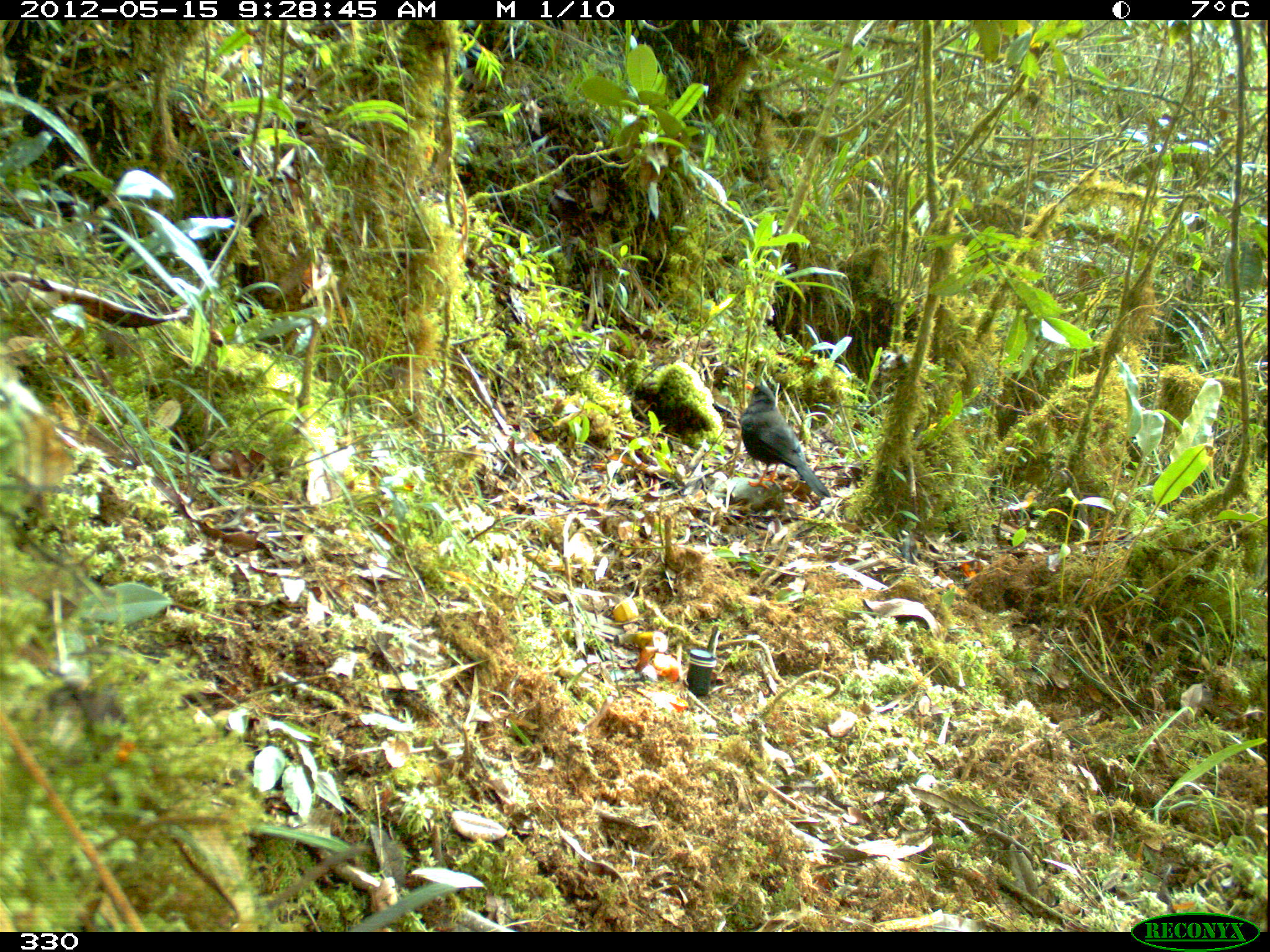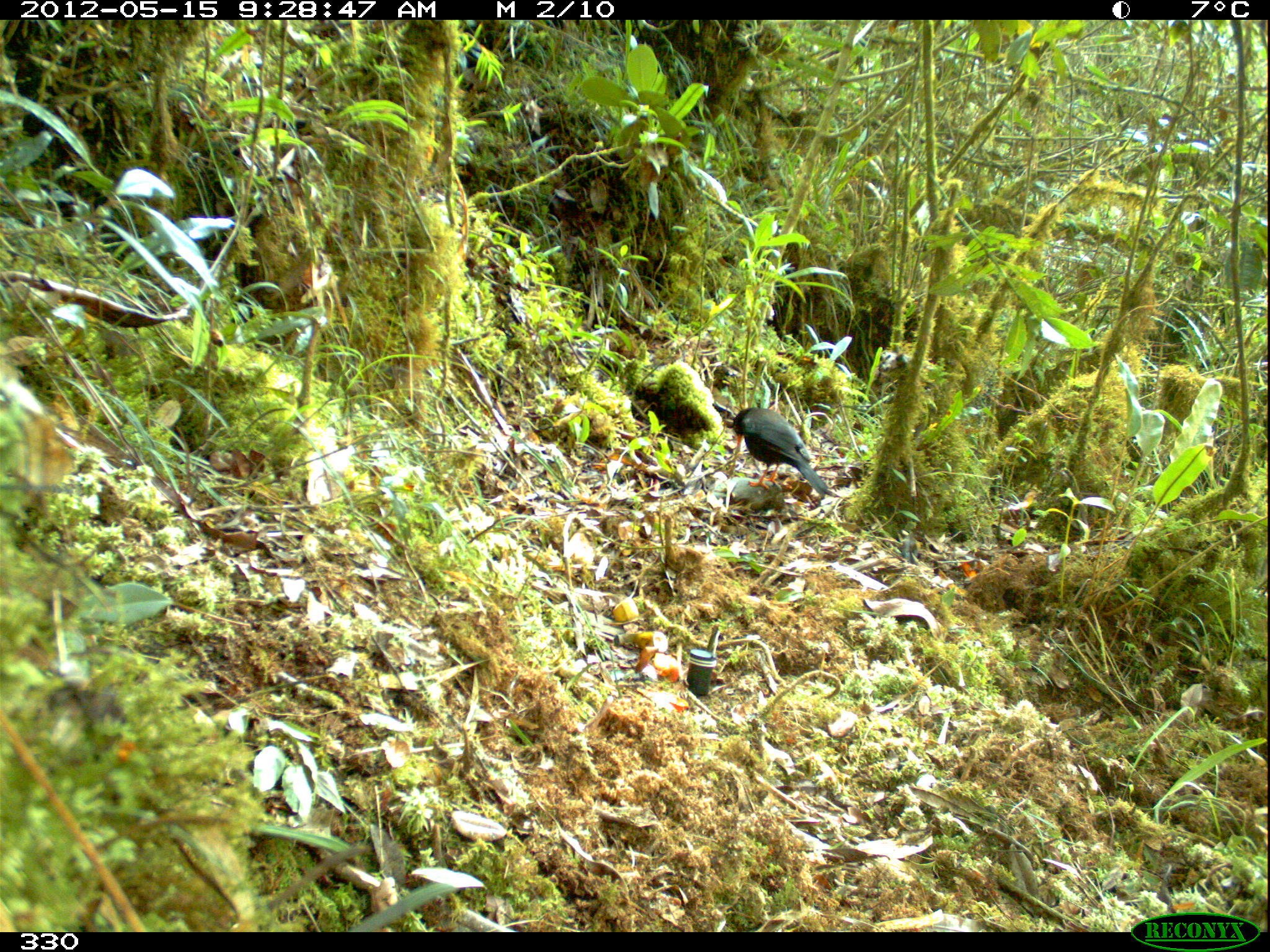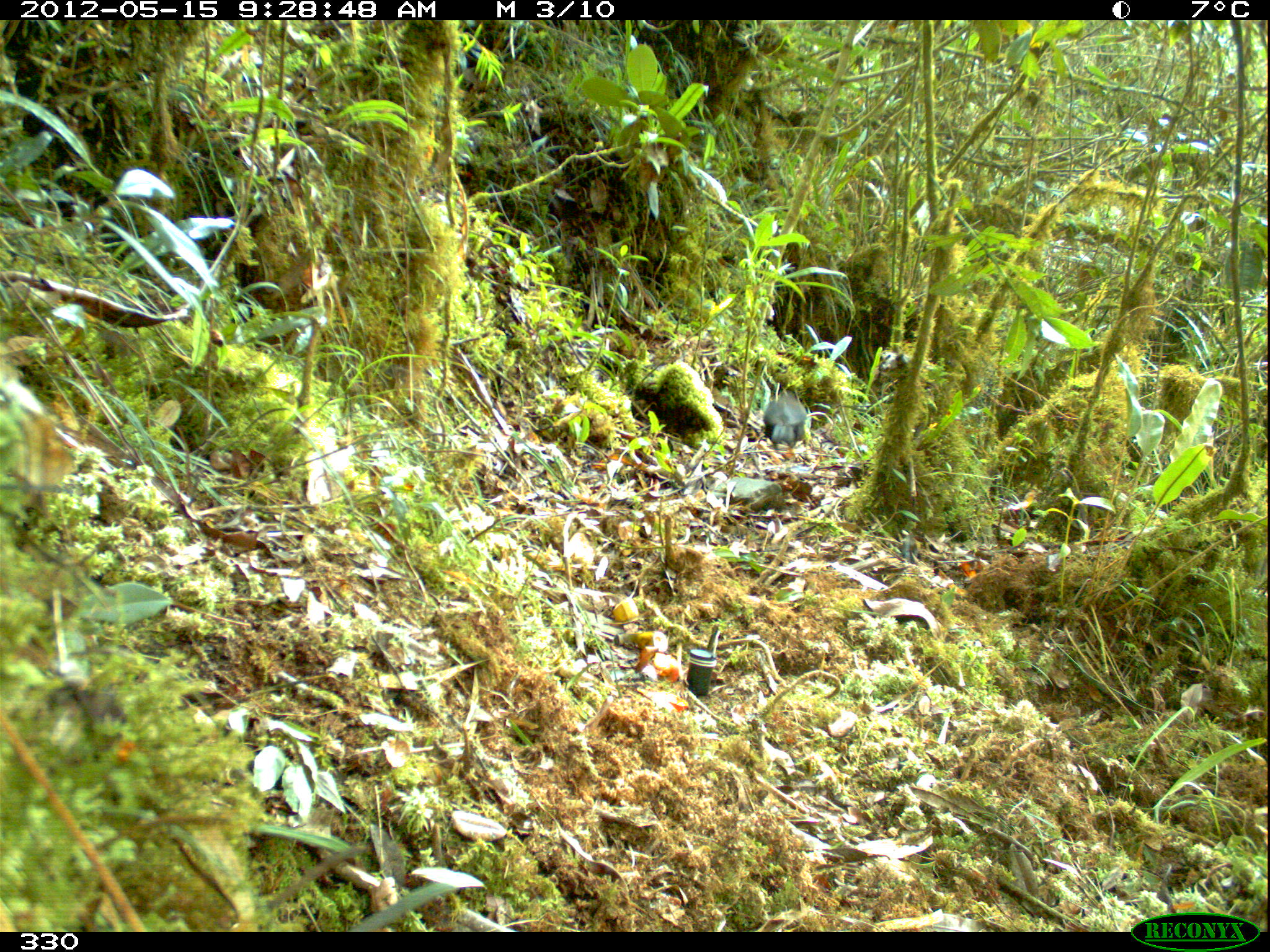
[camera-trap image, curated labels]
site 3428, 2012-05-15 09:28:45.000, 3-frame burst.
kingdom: Animalia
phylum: Chordata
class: Aves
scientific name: Aves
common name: bird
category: unknown bird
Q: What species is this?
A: Unknown bird (bird) (Aves).